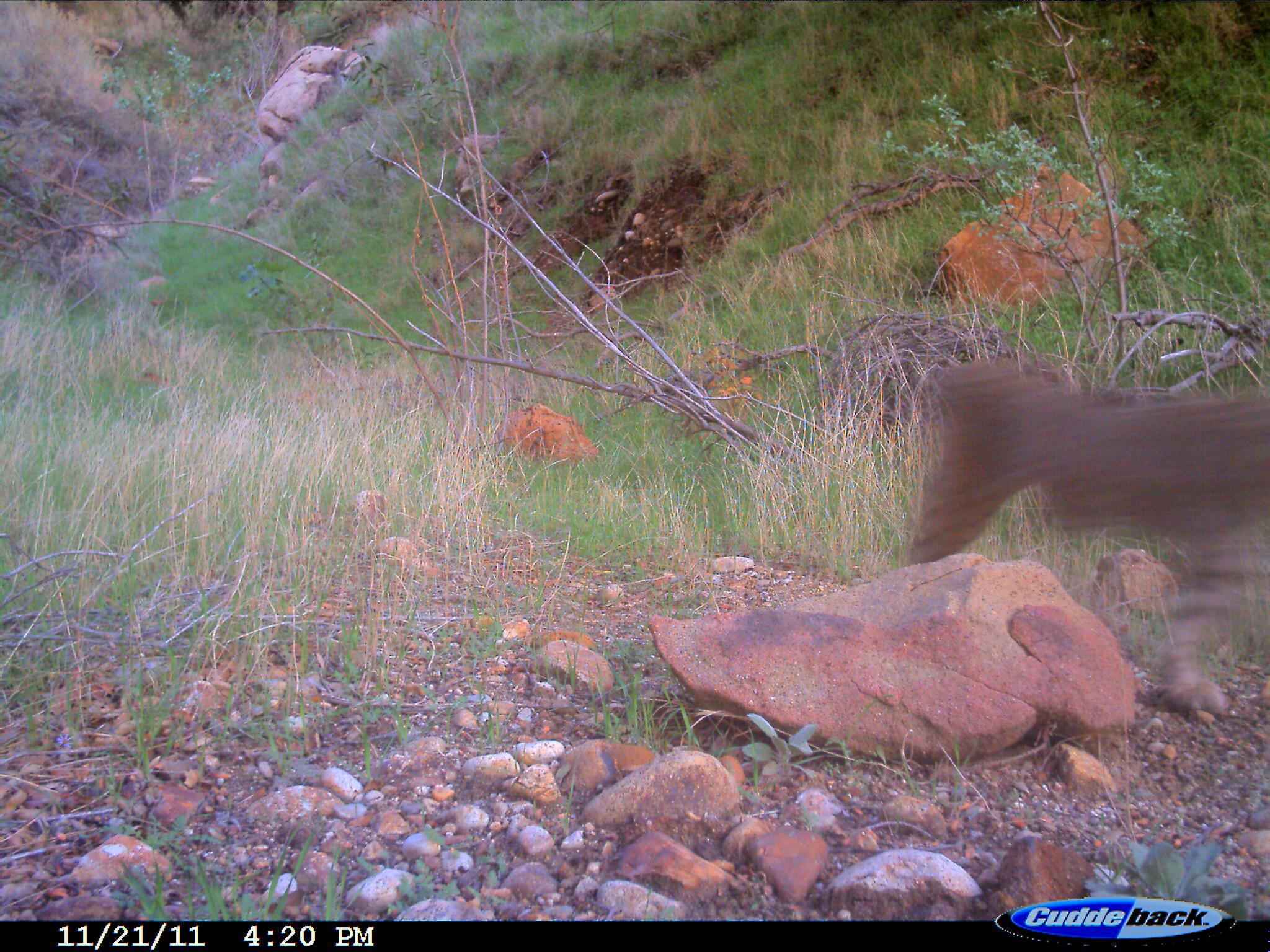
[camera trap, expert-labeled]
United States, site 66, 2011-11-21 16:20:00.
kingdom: Animalia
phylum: Chordata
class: Mammalia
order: Carnivora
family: Felidae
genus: Lynx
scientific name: Lynx rufus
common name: bobcat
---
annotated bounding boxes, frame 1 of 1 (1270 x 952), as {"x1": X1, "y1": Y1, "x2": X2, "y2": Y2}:
bobcat: {"x1": 912, "y1": 353, "x2": 1270, "y2": 723}